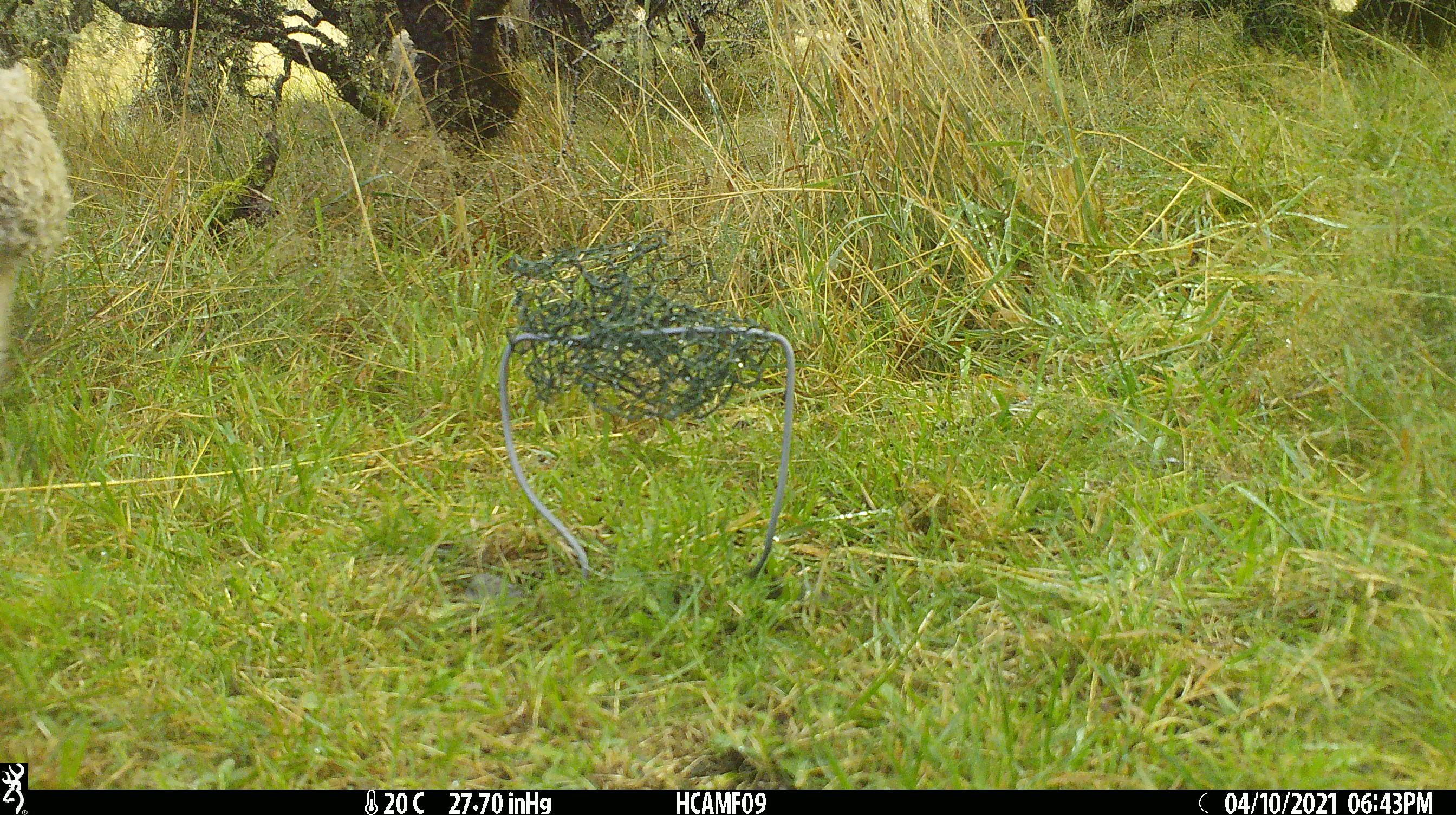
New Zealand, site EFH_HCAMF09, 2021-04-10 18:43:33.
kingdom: Animalia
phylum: Chordata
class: Mammalia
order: Artiodactyla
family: Bovidae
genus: Ovis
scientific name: Ovis aries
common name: domestic sheep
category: sheep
Sheep (domestic sheep) (Ovis aries).